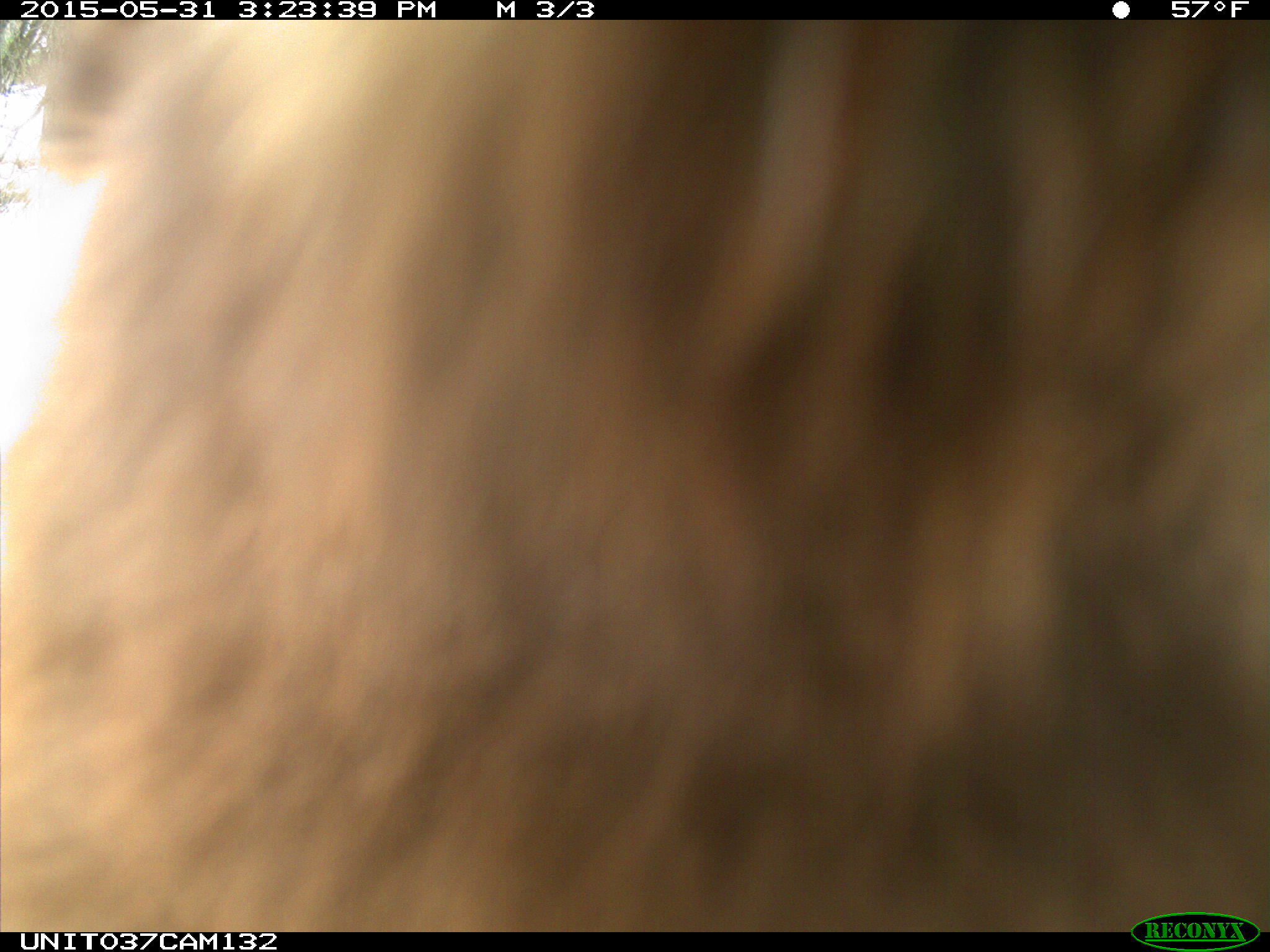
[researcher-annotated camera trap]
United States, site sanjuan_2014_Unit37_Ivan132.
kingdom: Animalia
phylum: Chordata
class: Mammalia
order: Carnivora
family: Ursidae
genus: Ursus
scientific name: Ursus americanus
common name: american black bear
Ursus americanus (american black bear).